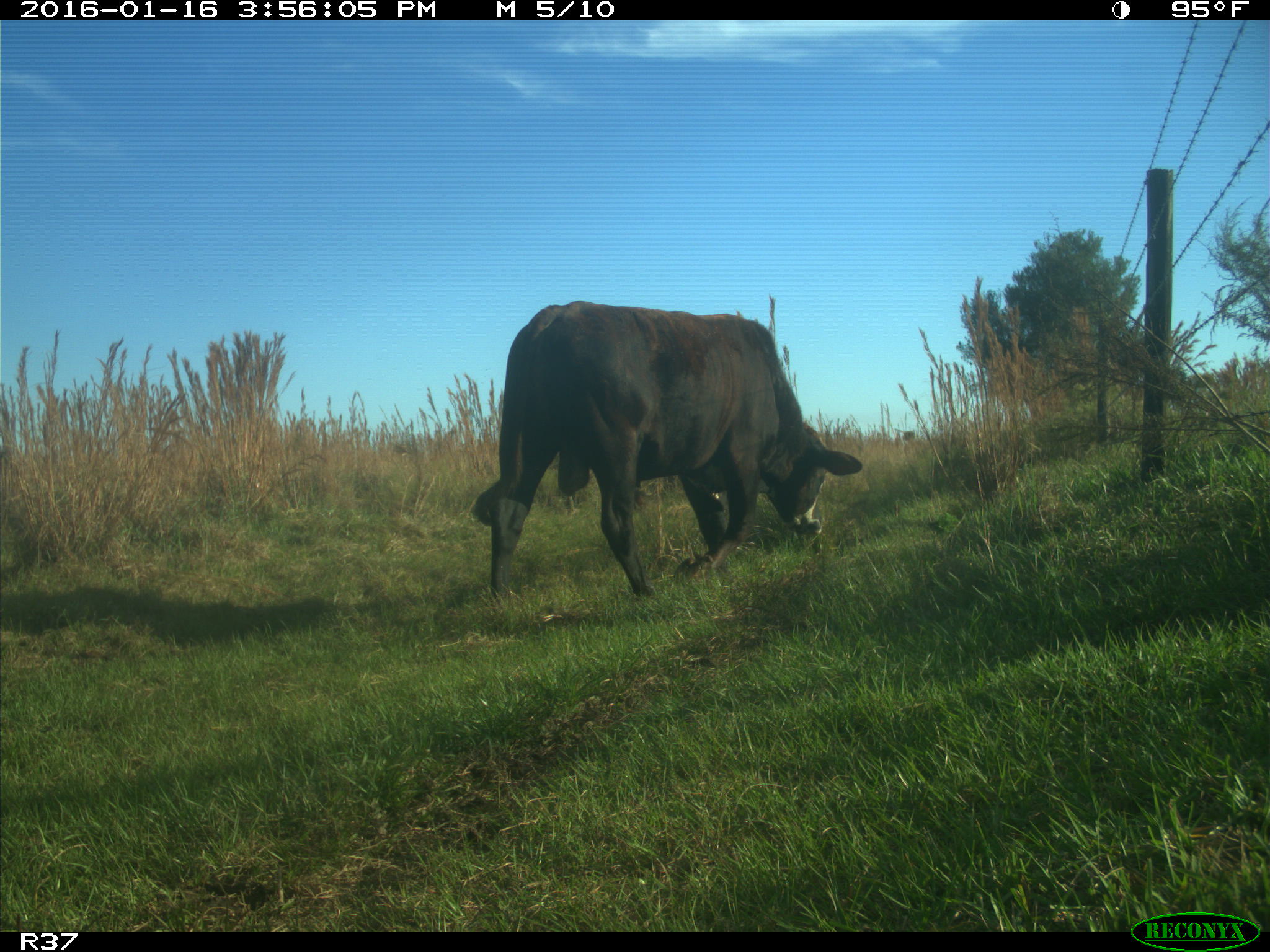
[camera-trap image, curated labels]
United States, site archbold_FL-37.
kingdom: Animalia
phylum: Chordata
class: Mammalia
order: Artiodactyla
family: Bovidae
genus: Bos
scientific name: Bos taurus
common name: domestic cow